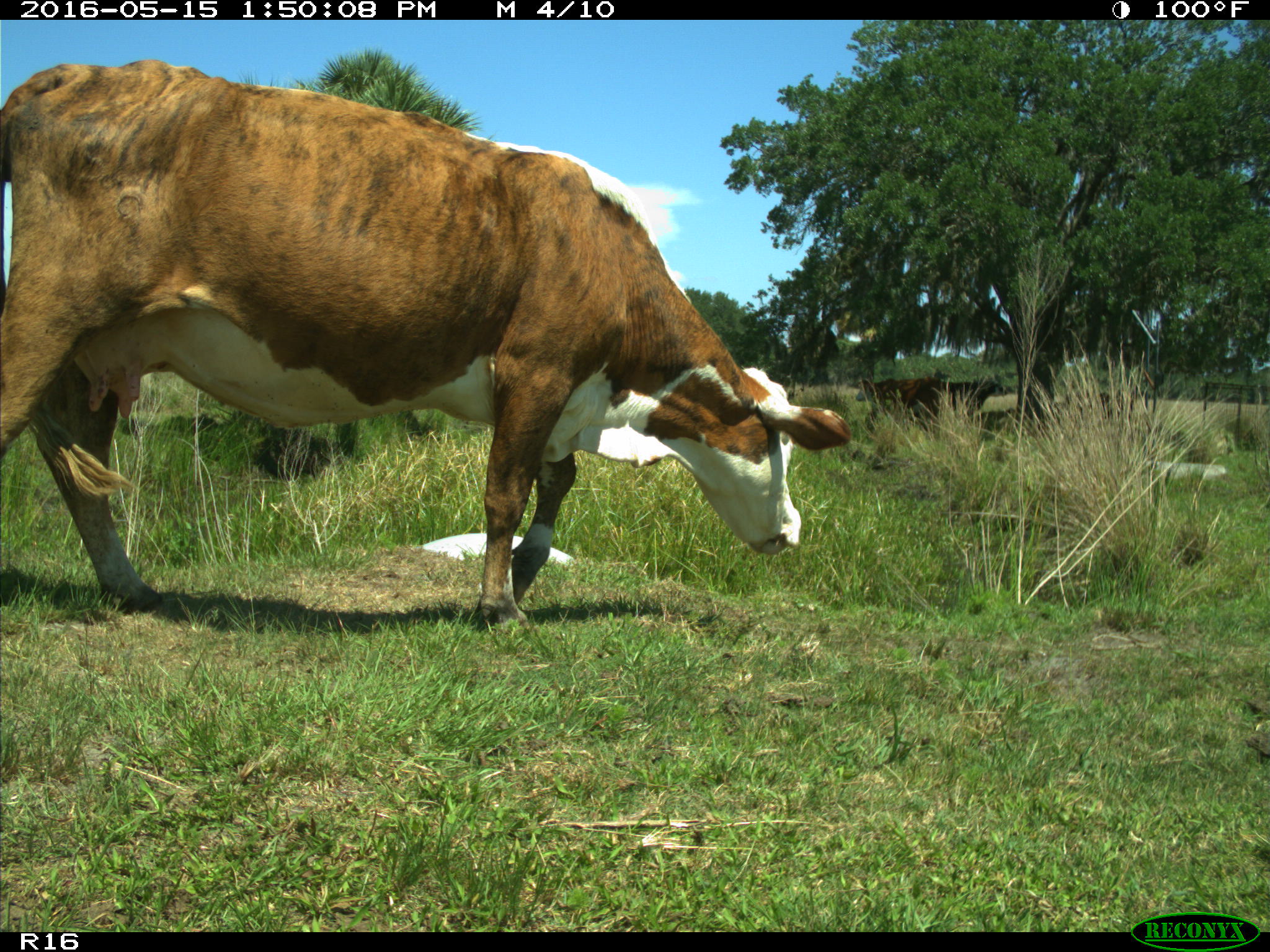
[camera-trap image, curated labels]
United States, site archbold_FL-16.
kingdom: Animalia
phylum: Chordata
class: Mammalia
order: Artiodactyla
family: Bovidae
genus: Bos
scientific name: Bos taurus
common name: domestic cow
Bos taurus (domestic cow).